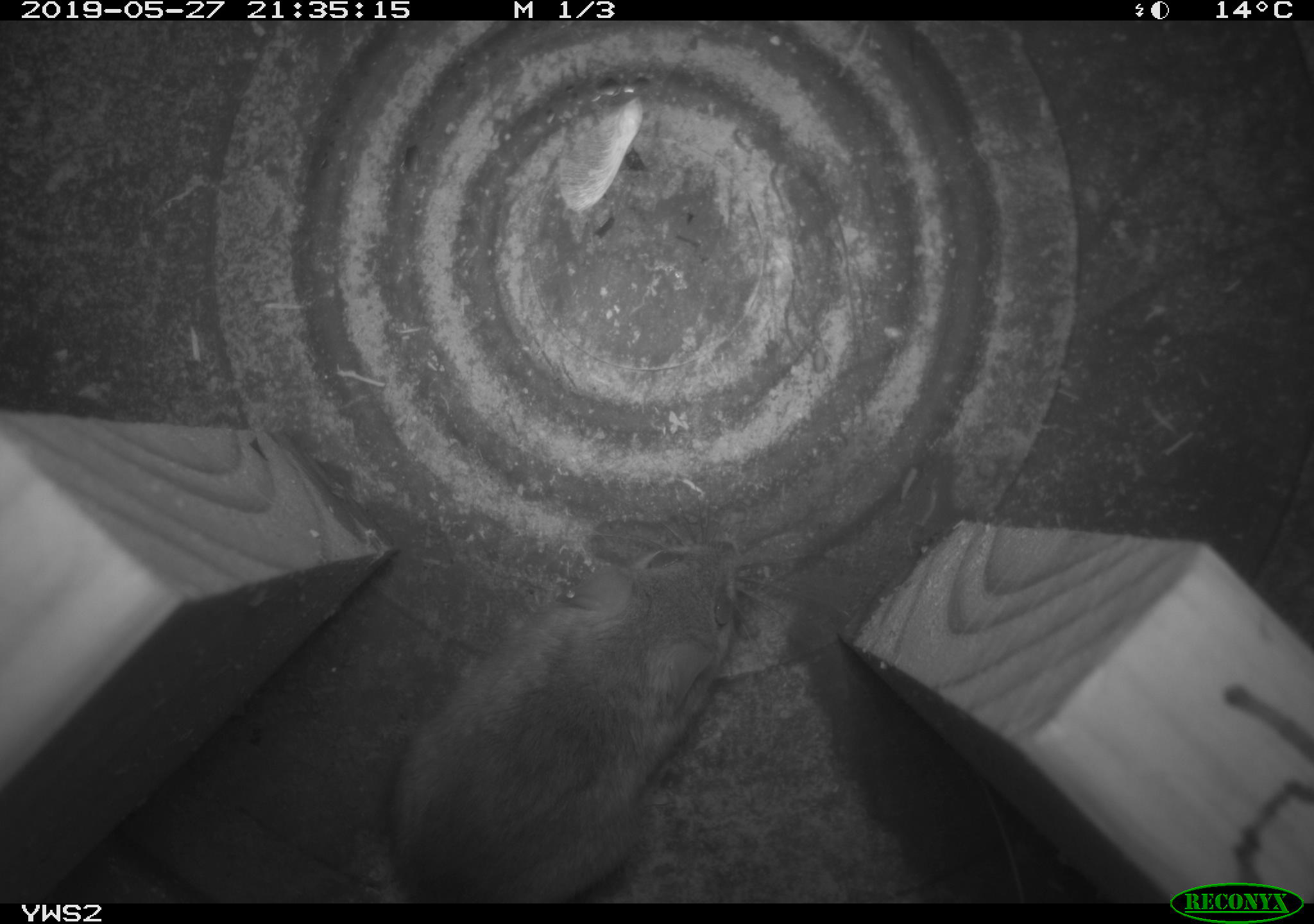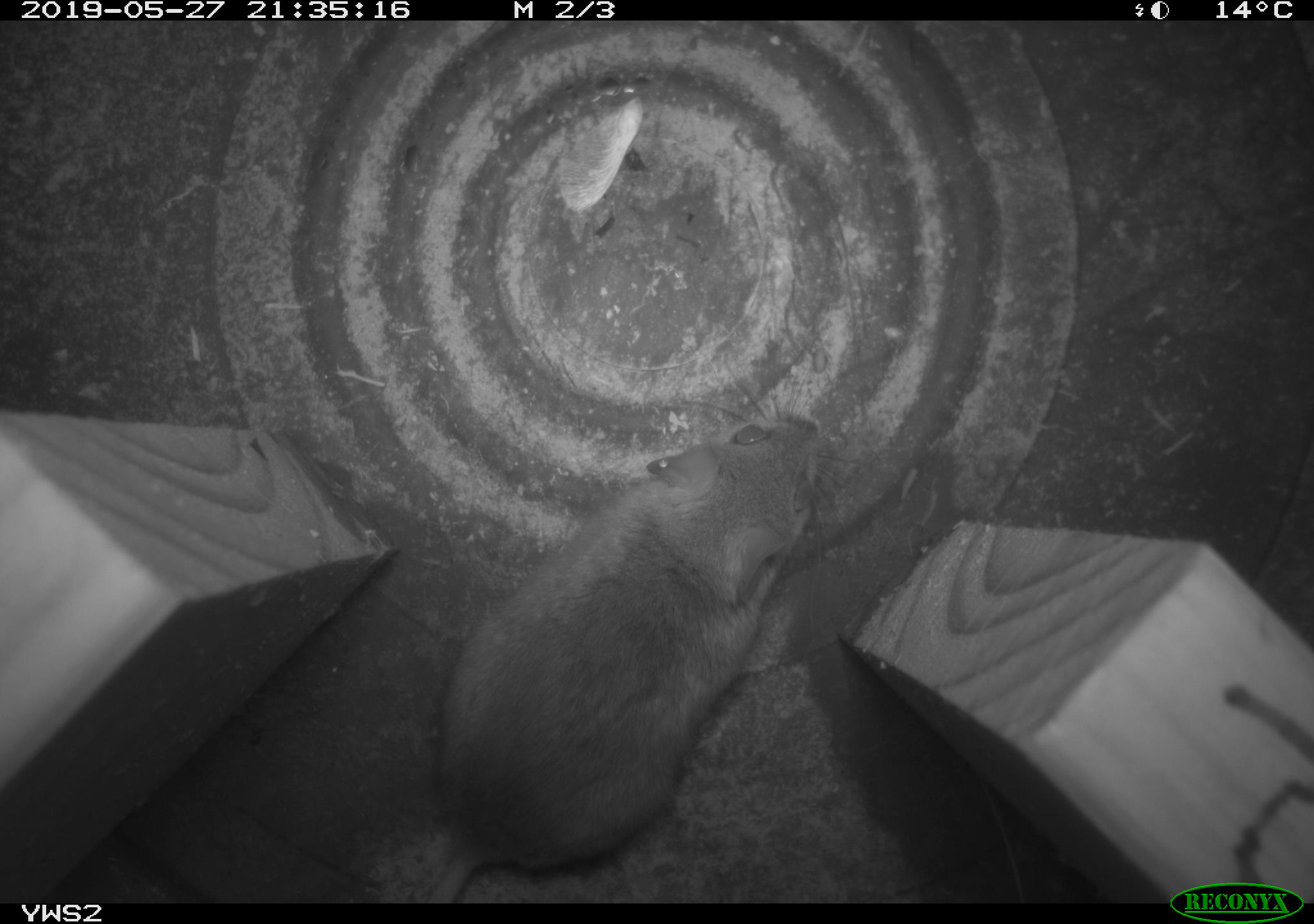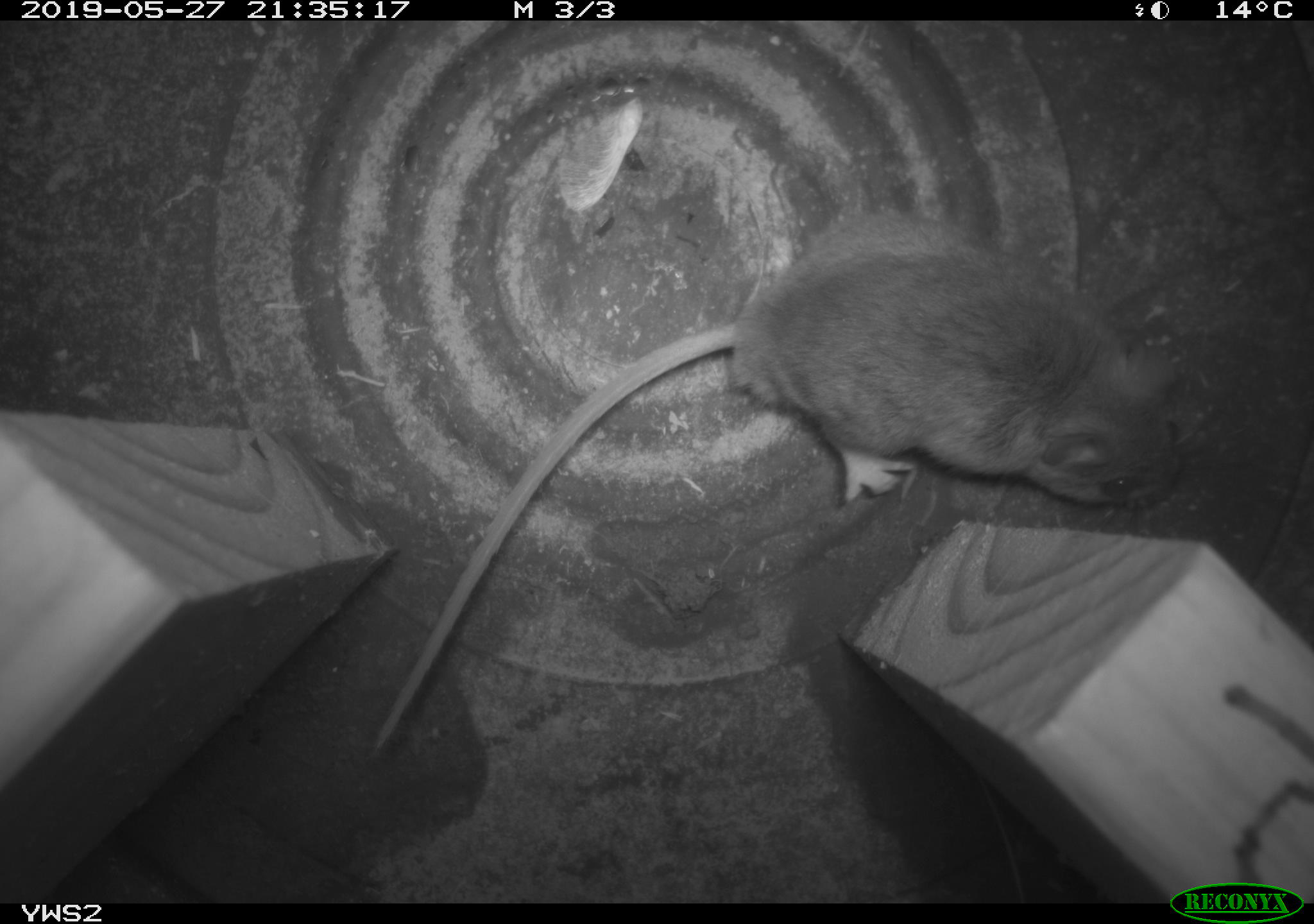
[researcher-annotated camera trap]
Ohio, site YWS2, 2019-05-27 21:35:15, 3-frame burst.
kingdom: Animalia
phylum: Chordata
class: Mammalia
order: Rodentia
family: Cricetidae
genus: Peromyscus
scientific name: Peromyscus leucopus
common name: white-footed mouse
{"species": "white-footed mouse (Peromyscus leucopus)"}